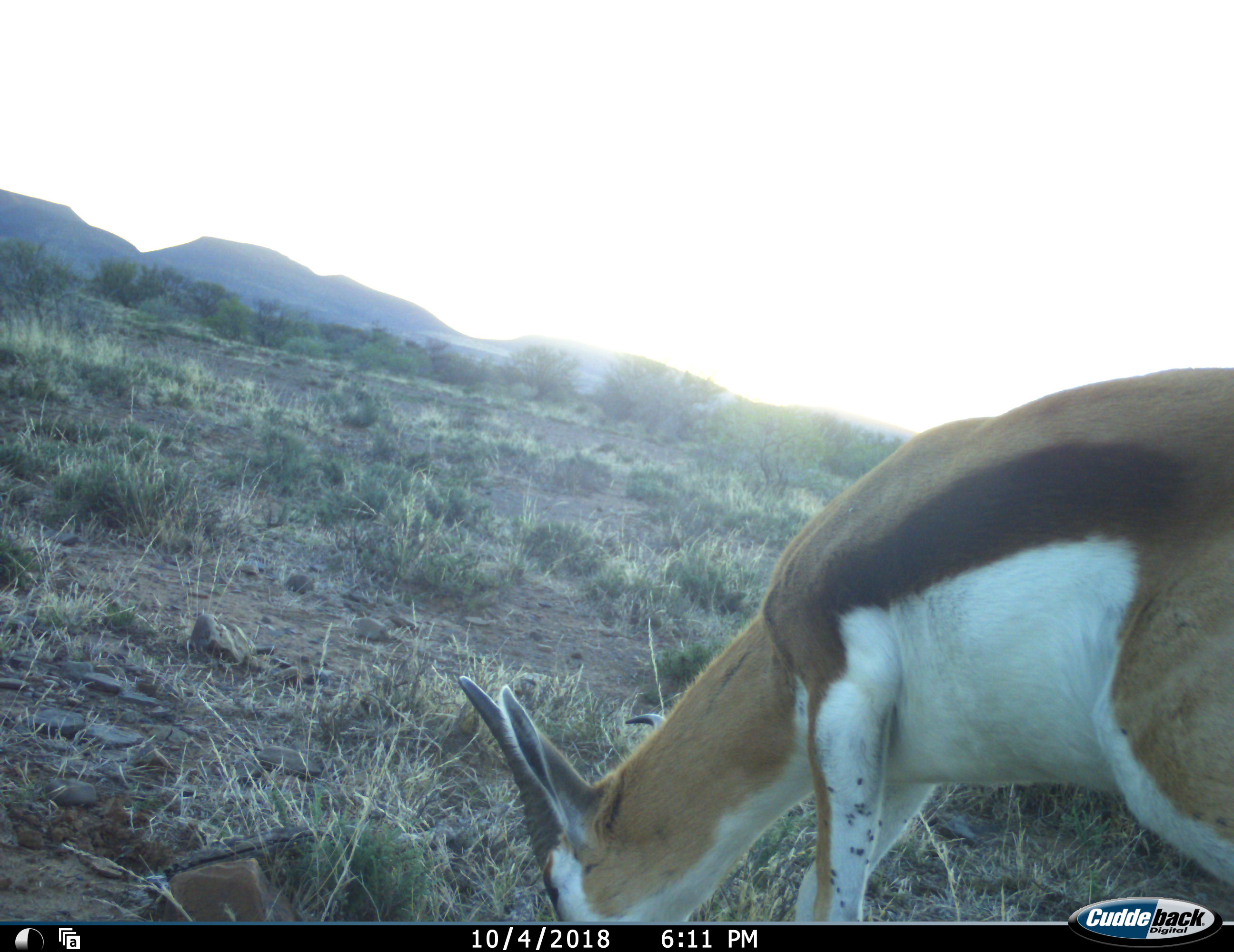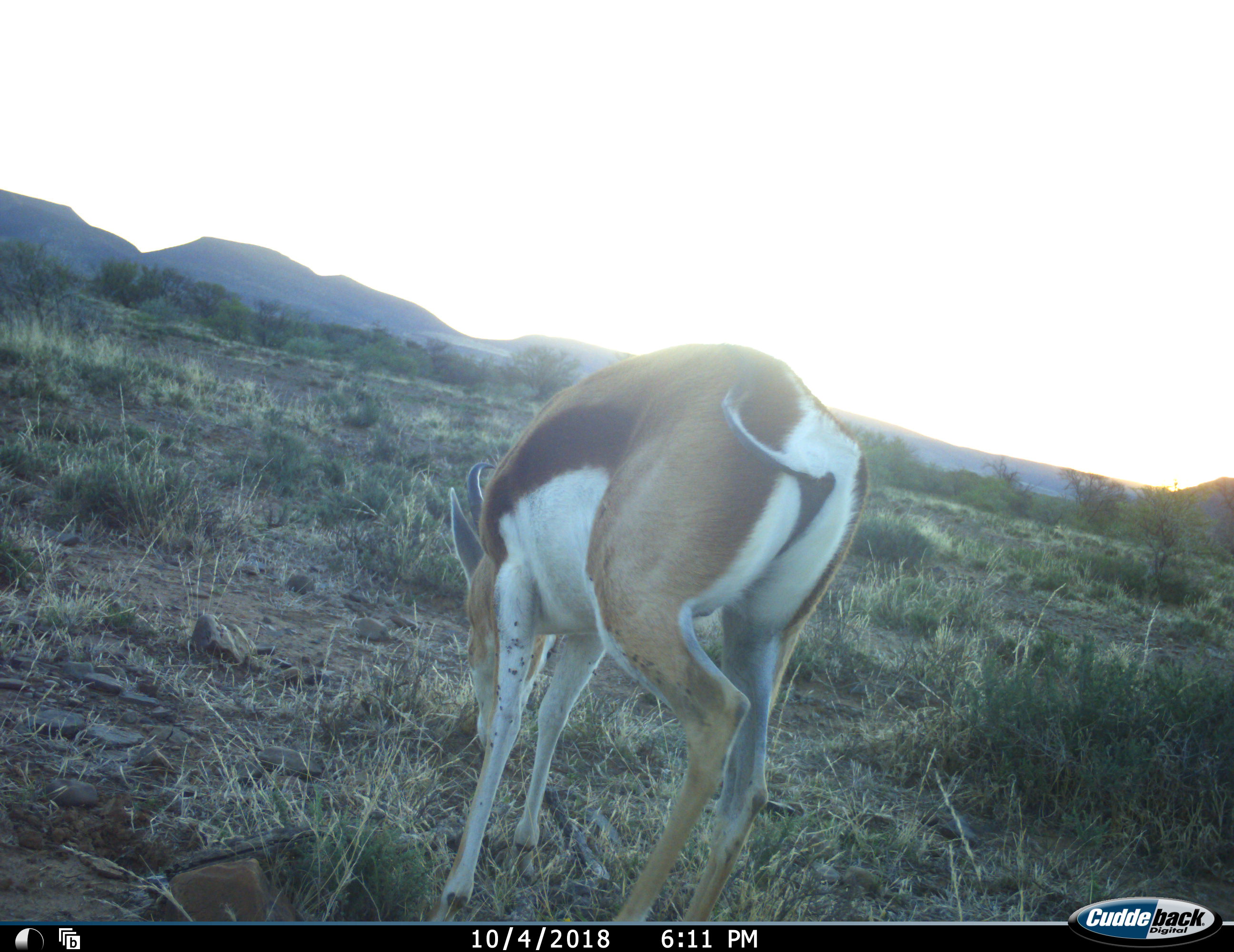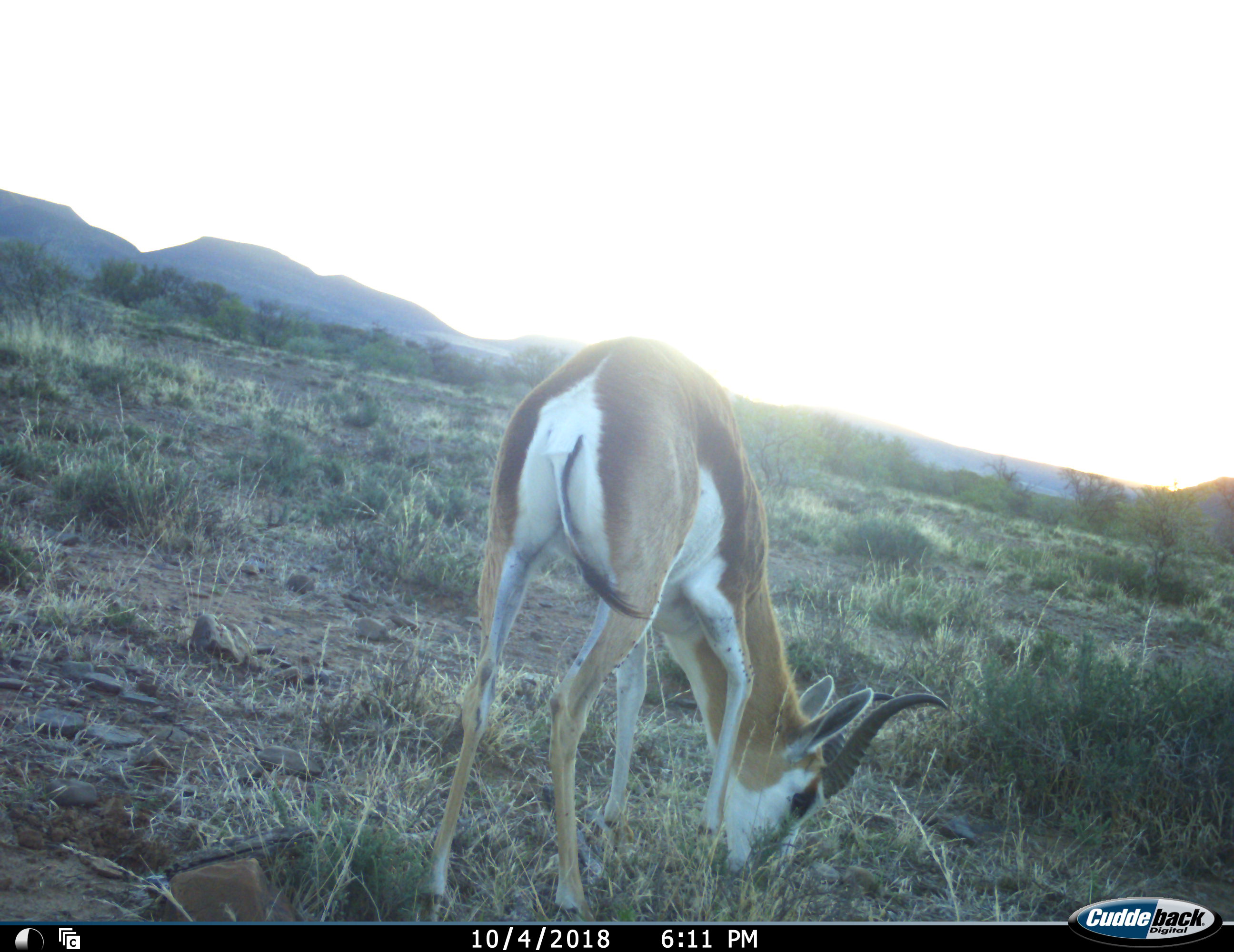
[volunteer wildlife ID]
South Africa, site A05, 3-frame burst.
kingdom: Animalia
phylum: Chordata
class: Mammalia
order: Artiodactyla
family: Bovidae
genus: Antidorcas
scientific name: Antidorcas marsupialis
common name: springbok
Springbok (Antidorcas marsupialis), count 1. Behavior (volunteer vote fractions): standing 10%, resting 0%, moving 50%, interacting 0%. Young present (vote fraction): 0%. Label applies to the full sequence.